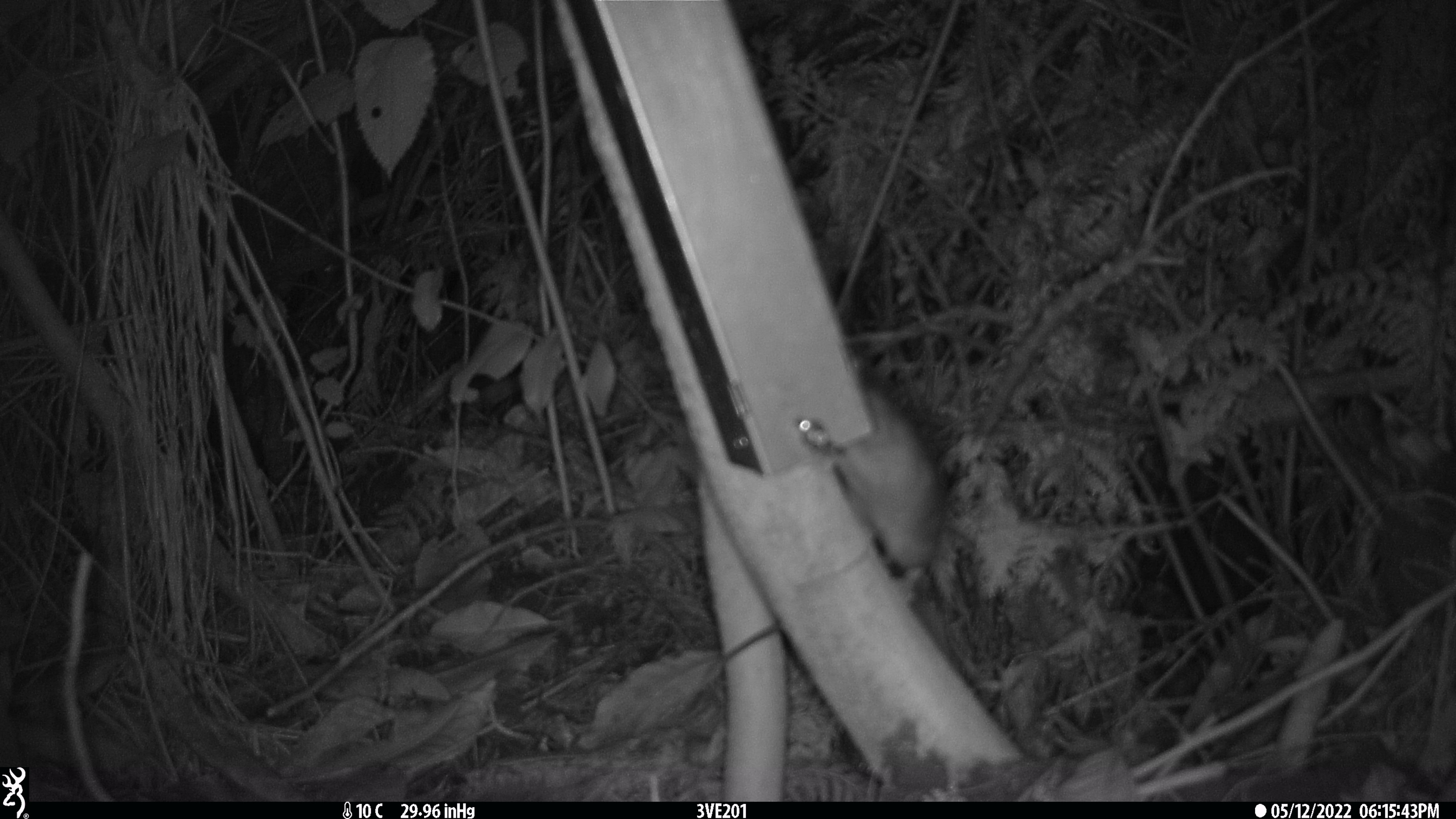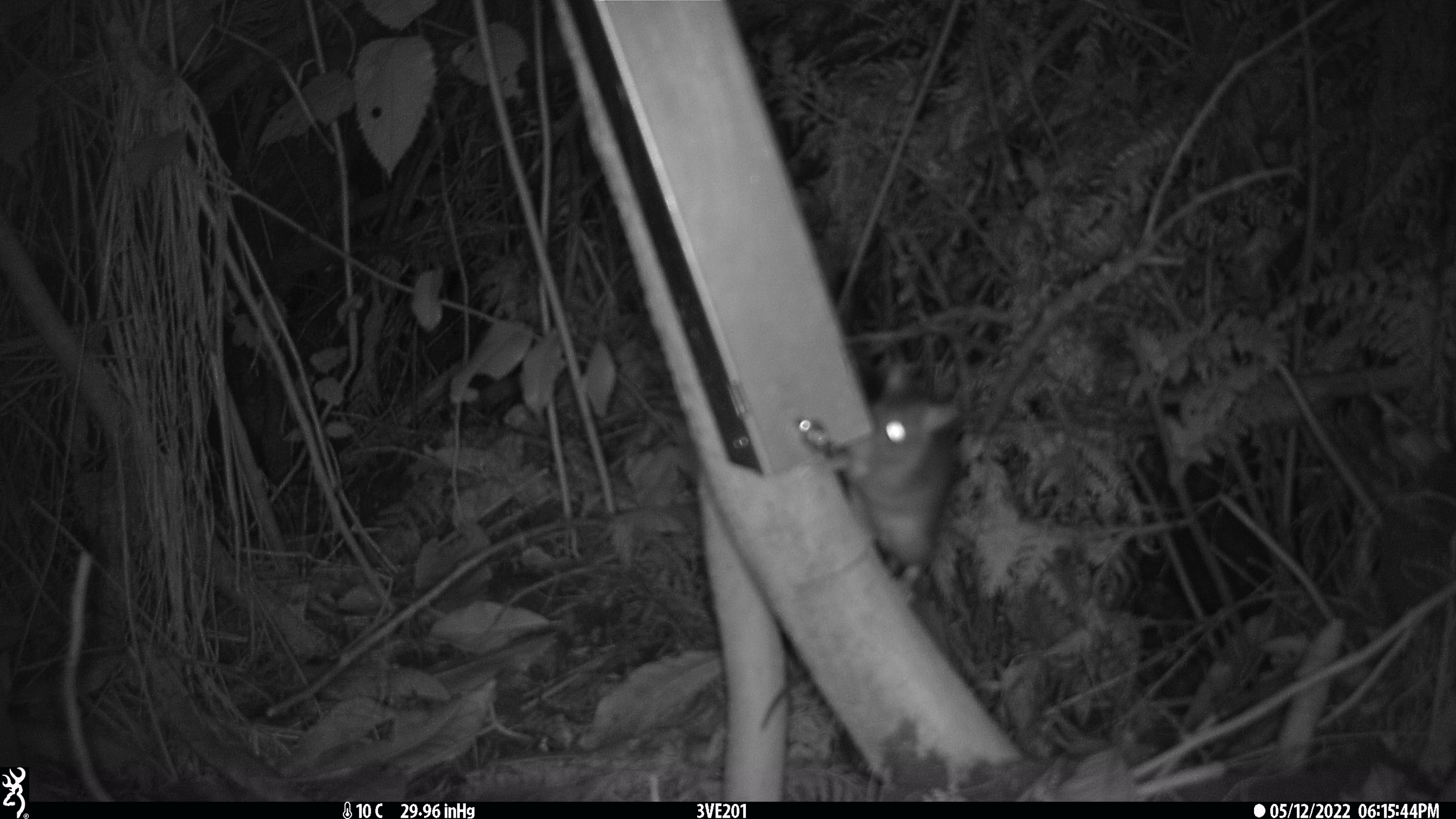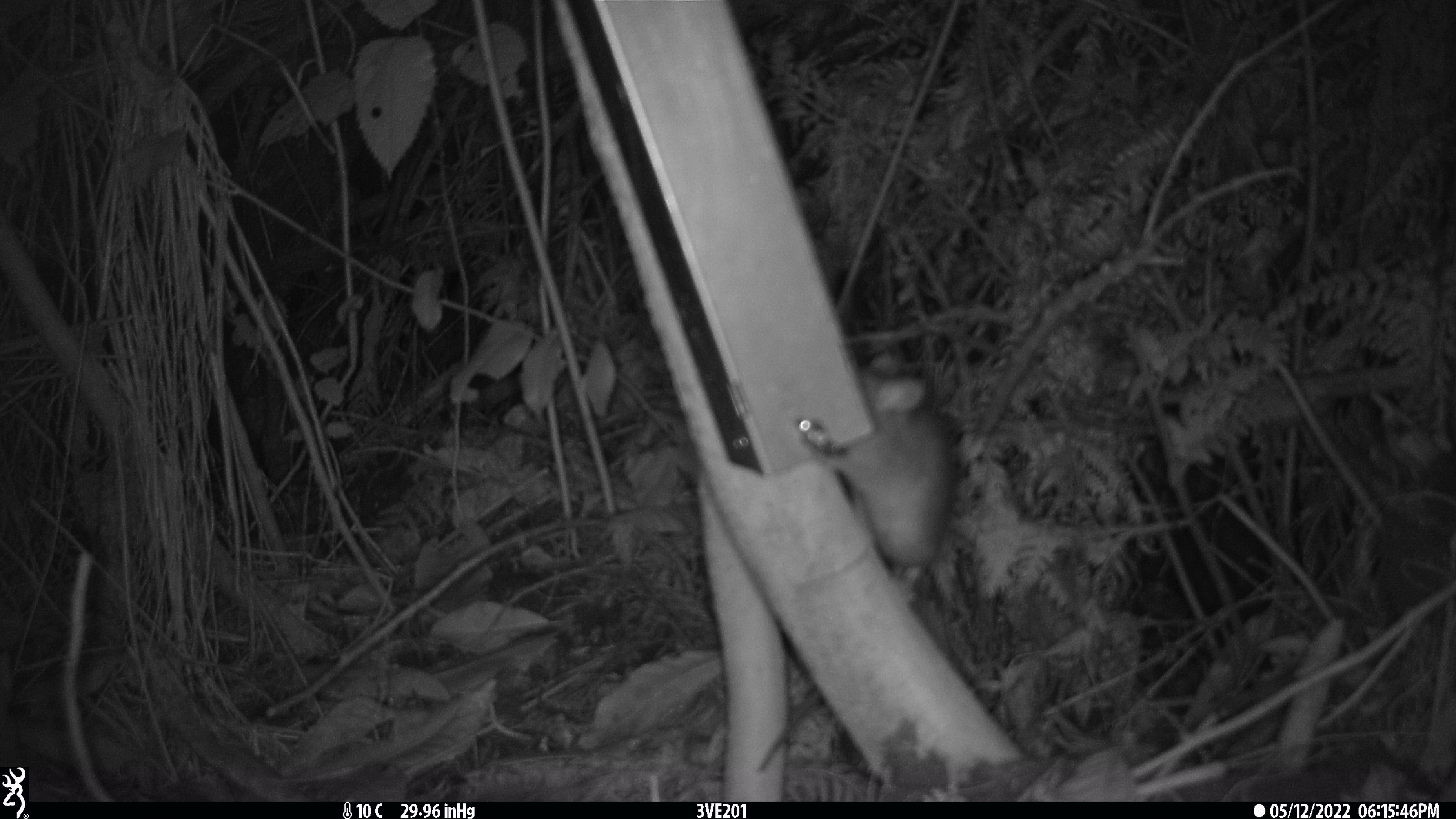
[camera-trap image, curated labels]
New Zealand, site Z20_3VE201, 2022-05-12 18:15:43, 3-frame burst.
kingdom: Animalia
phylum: Chordata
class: Mammalia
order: Rodentia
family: Muridae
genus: Rattus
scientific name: Rattus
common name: rat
Rat (Rattus).